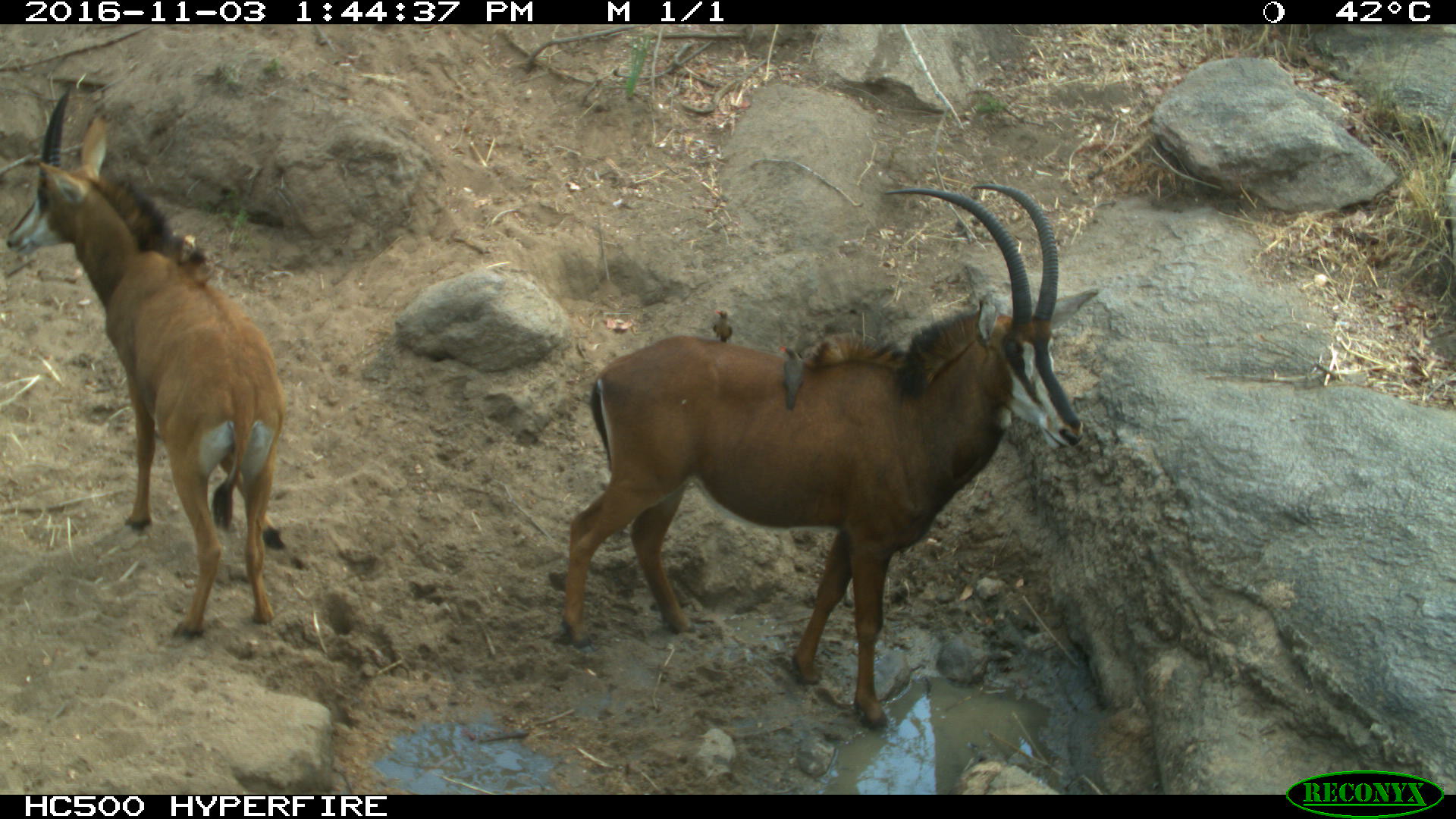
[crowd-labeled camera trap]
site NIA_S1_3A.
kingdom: Animalia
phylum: Chordata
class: Mammalia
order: Artiodactyla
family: Bovidae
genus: Hippotragus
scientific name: Hippotragus niger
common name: sable antelope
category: sable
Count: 2.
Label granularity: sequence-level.